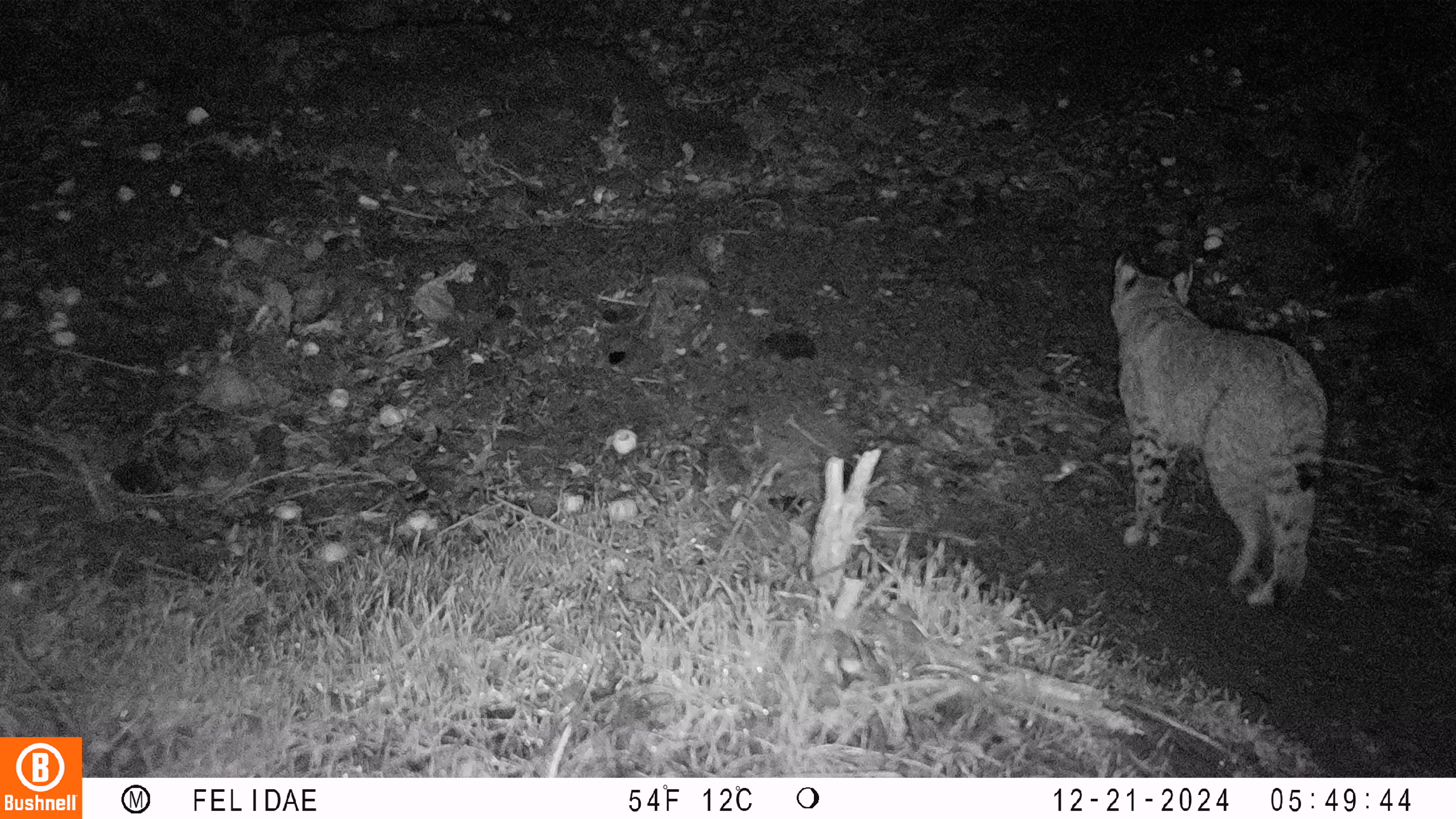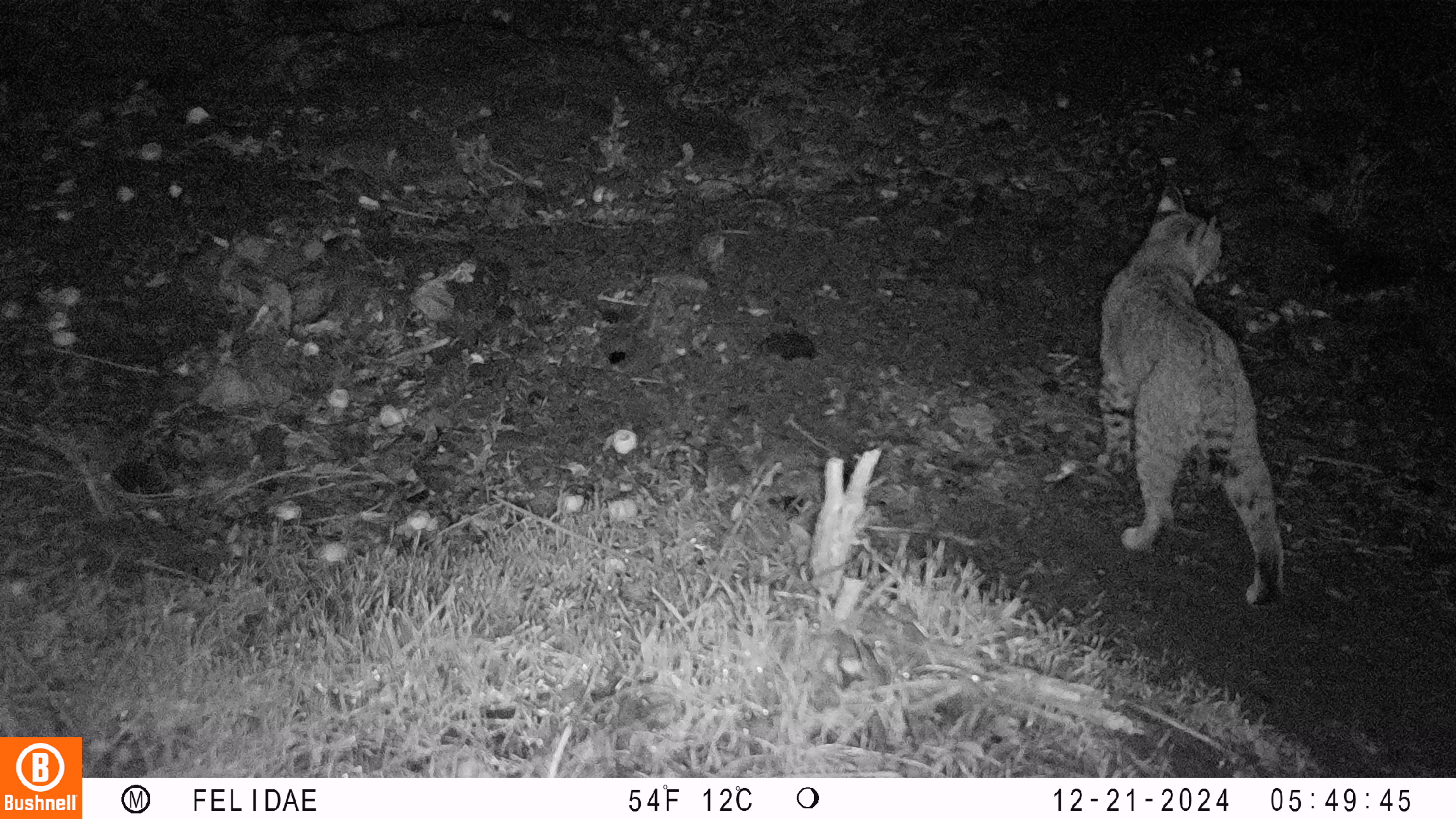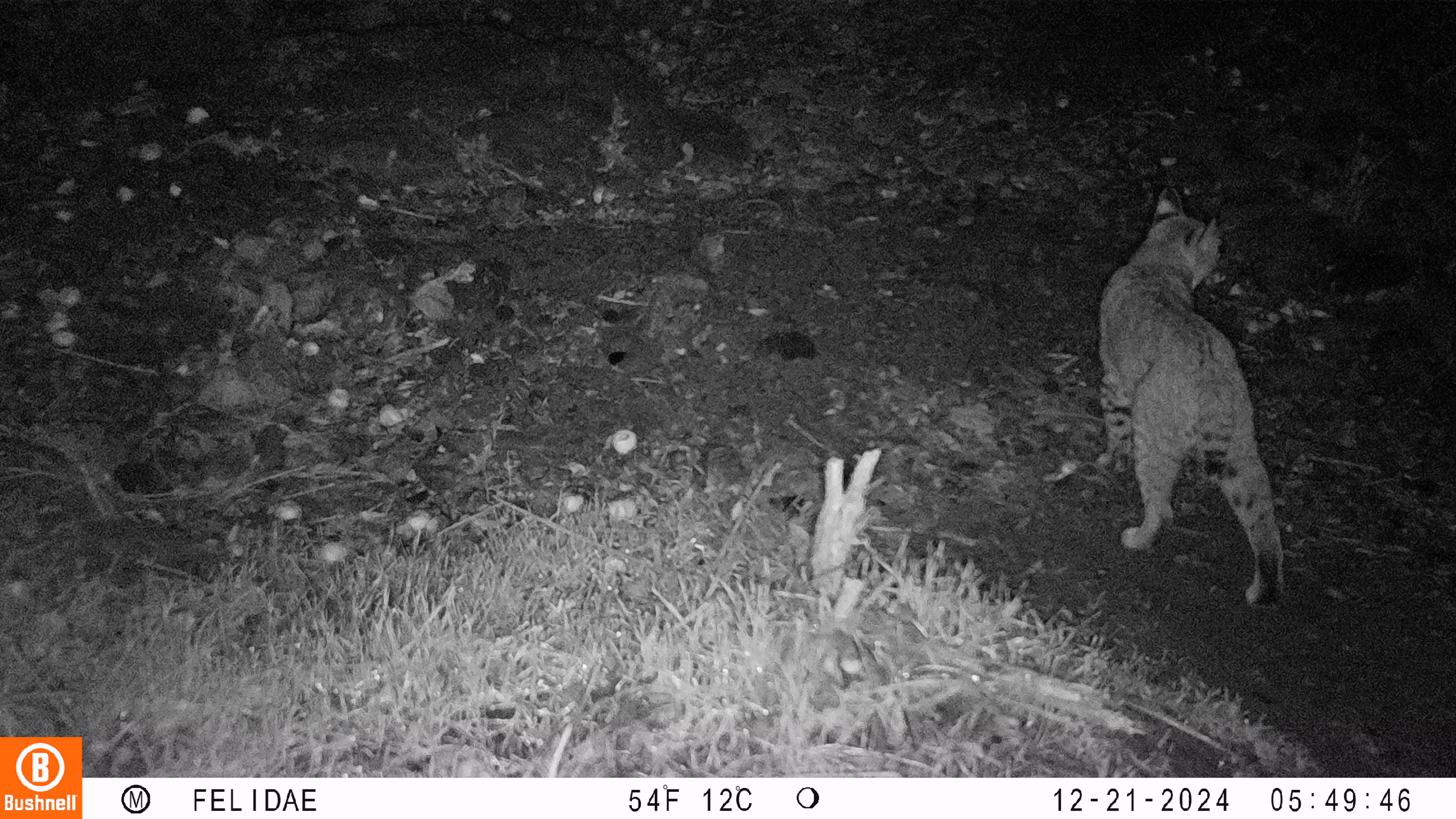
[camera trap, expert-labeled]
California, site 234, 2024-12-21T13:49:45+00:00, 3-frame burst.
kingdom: Animalia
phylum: Chordata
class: Mammalia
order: Carnivora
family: Felidae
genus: Lynx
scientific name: Lynx rufus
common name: bobcat